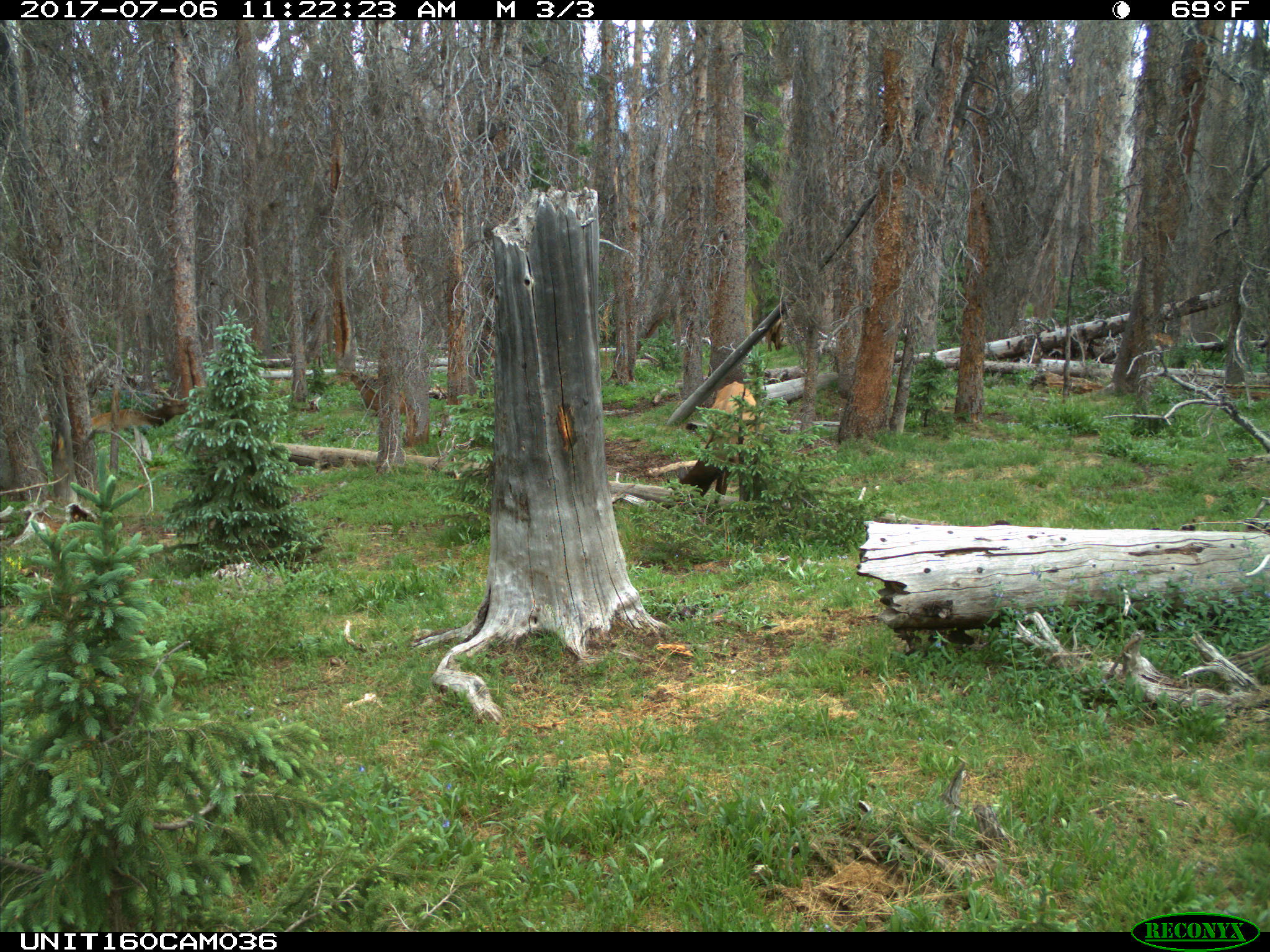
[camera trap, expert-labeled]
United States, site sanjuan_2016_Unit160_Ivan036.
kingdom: Animalia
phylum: Chordata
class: Mammalia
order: Artiodactyla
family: Cervidae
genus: Cervus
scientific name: Cervus elaphus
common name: red deer